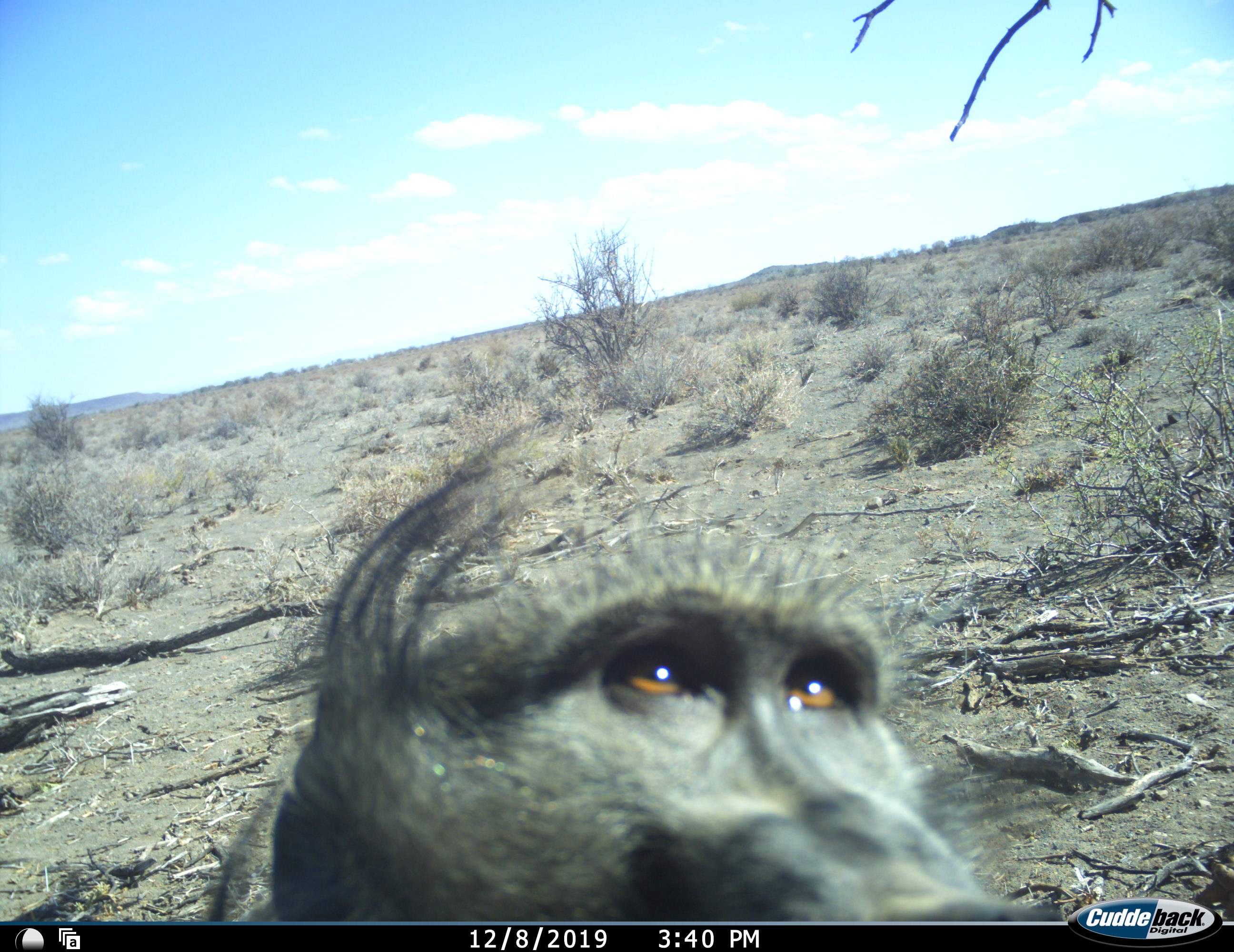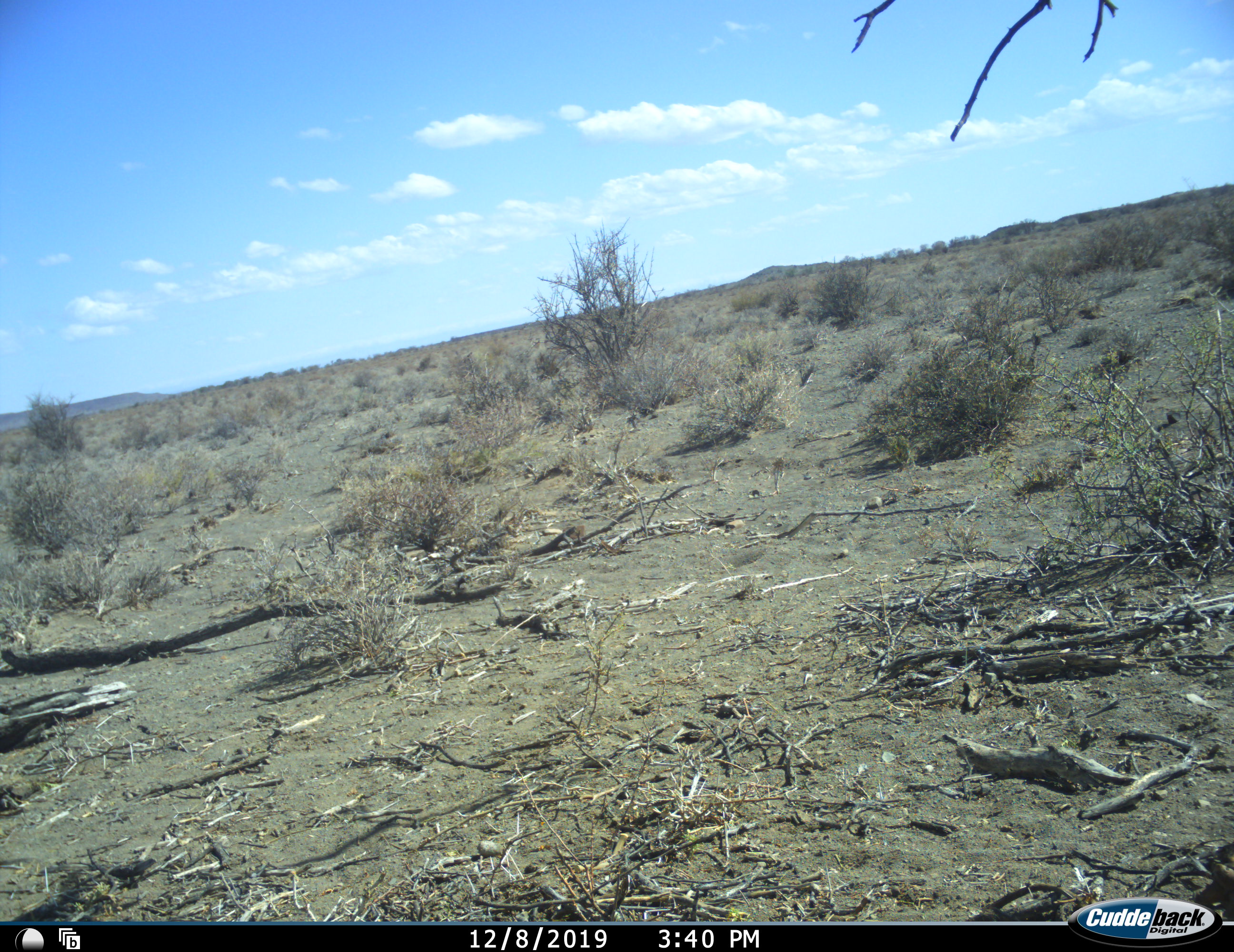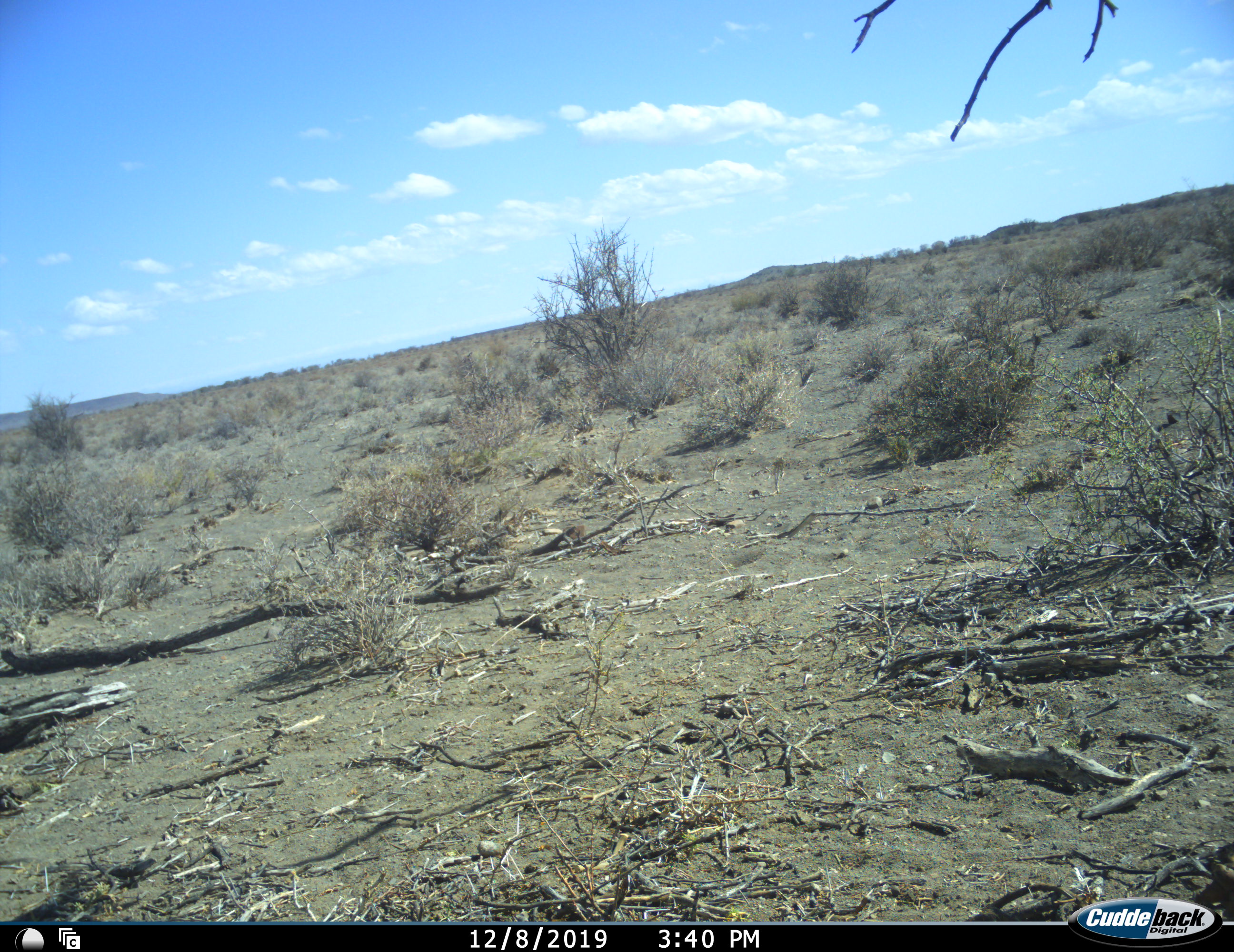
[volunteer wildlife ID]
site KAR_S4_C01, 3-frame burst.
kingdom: Animalia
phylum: Chordata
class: Mammalia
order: Primates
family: Cercopithecidae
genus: Papio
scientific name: Papio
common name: baboon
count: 1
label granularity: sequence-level